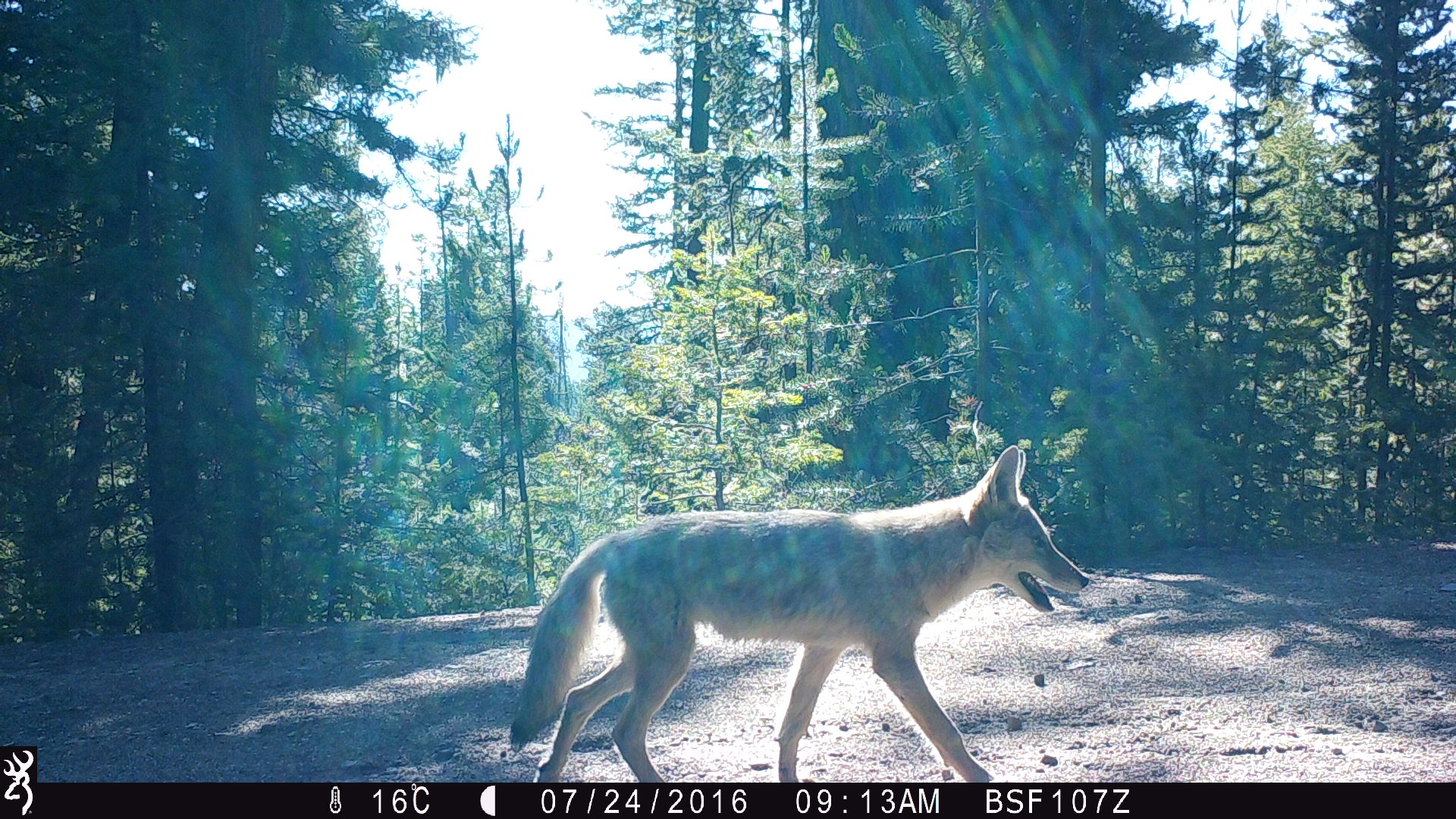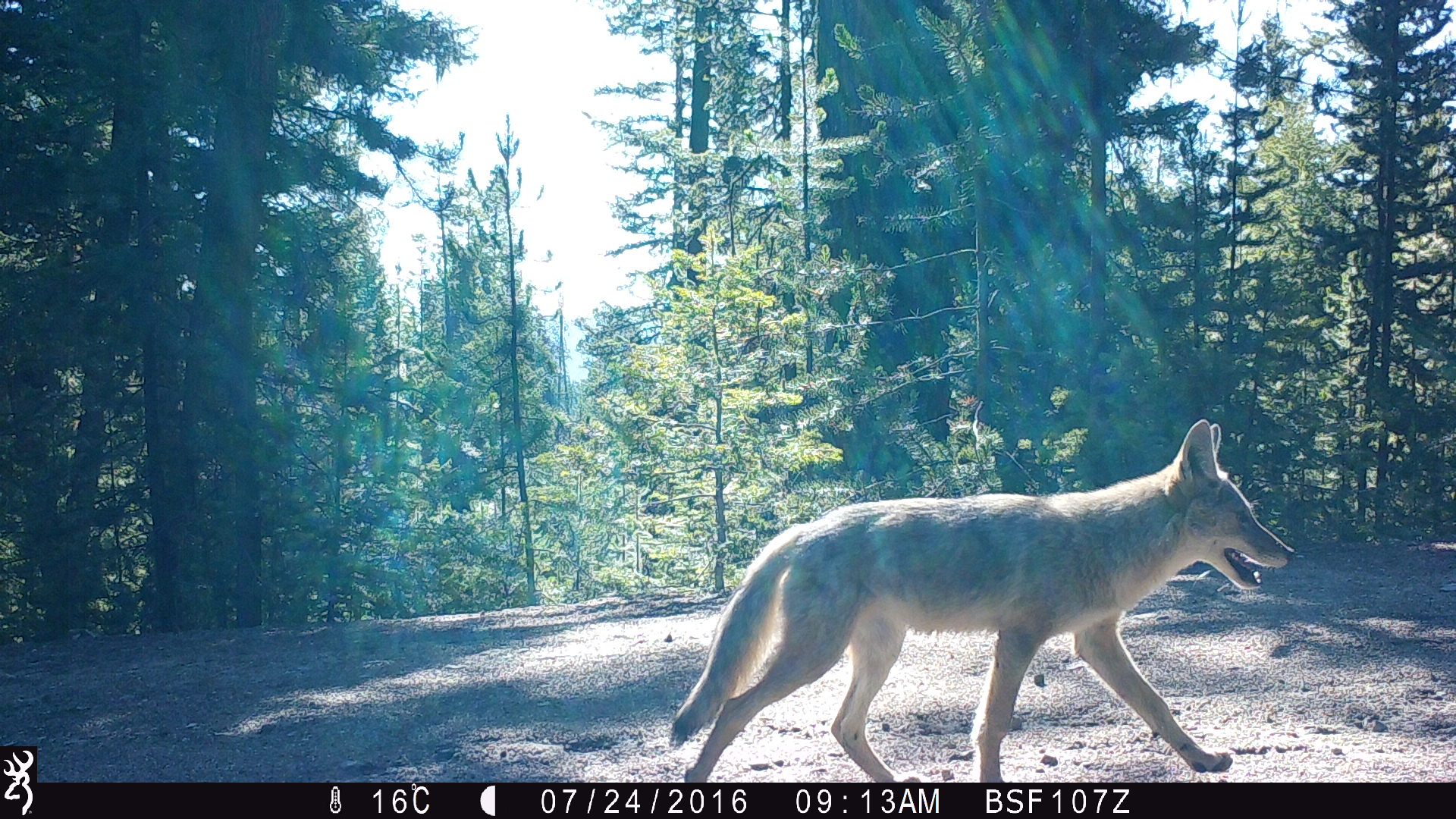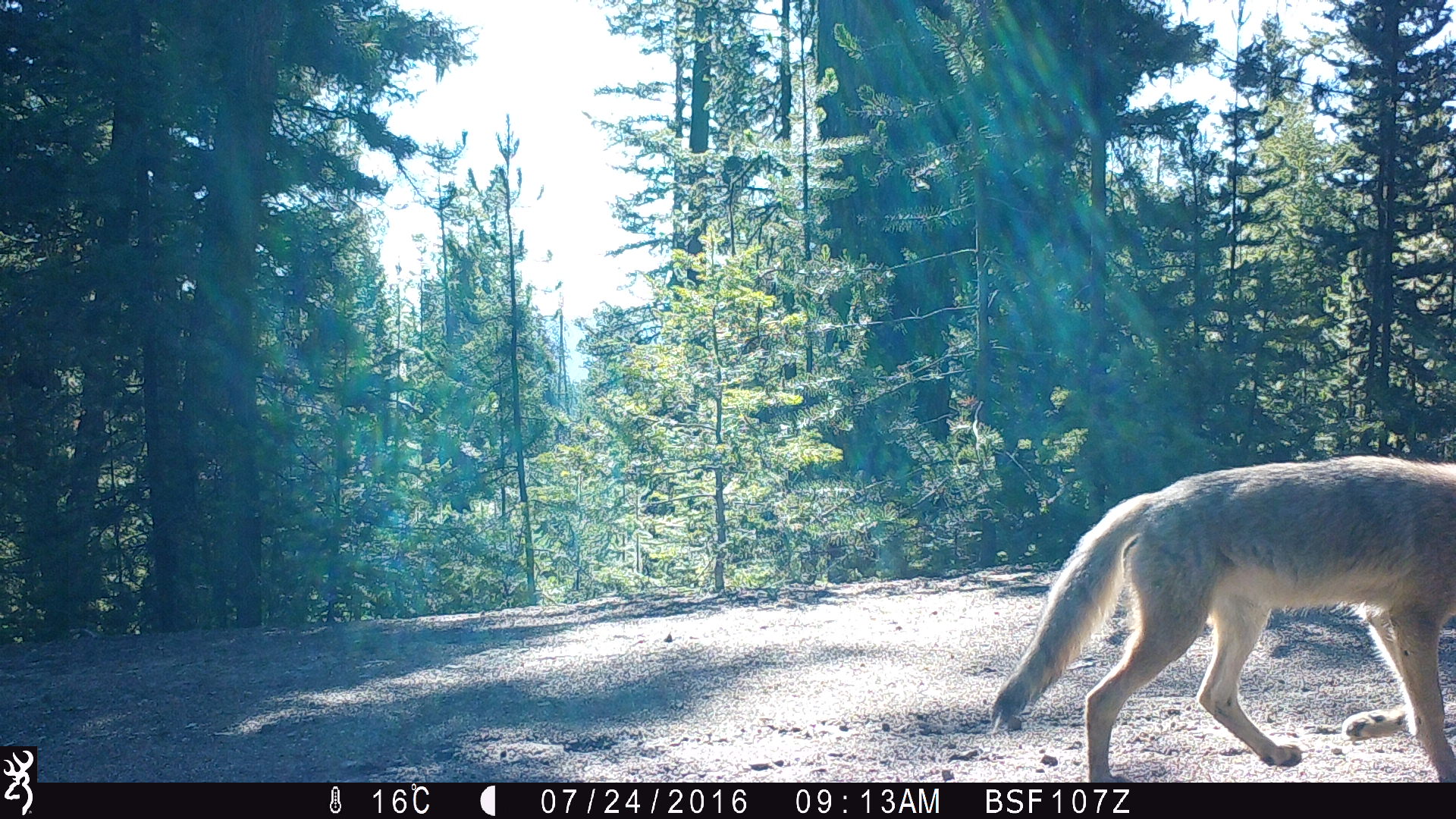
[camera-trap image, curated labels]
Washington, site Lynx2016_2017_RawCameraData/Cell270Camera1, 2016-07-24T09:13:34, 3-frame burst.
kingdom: Animalia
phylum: Chordata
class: Mammalia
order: Carnivora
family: Canidae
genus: Canis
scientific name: Canis latrans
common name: coyote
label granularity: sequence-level